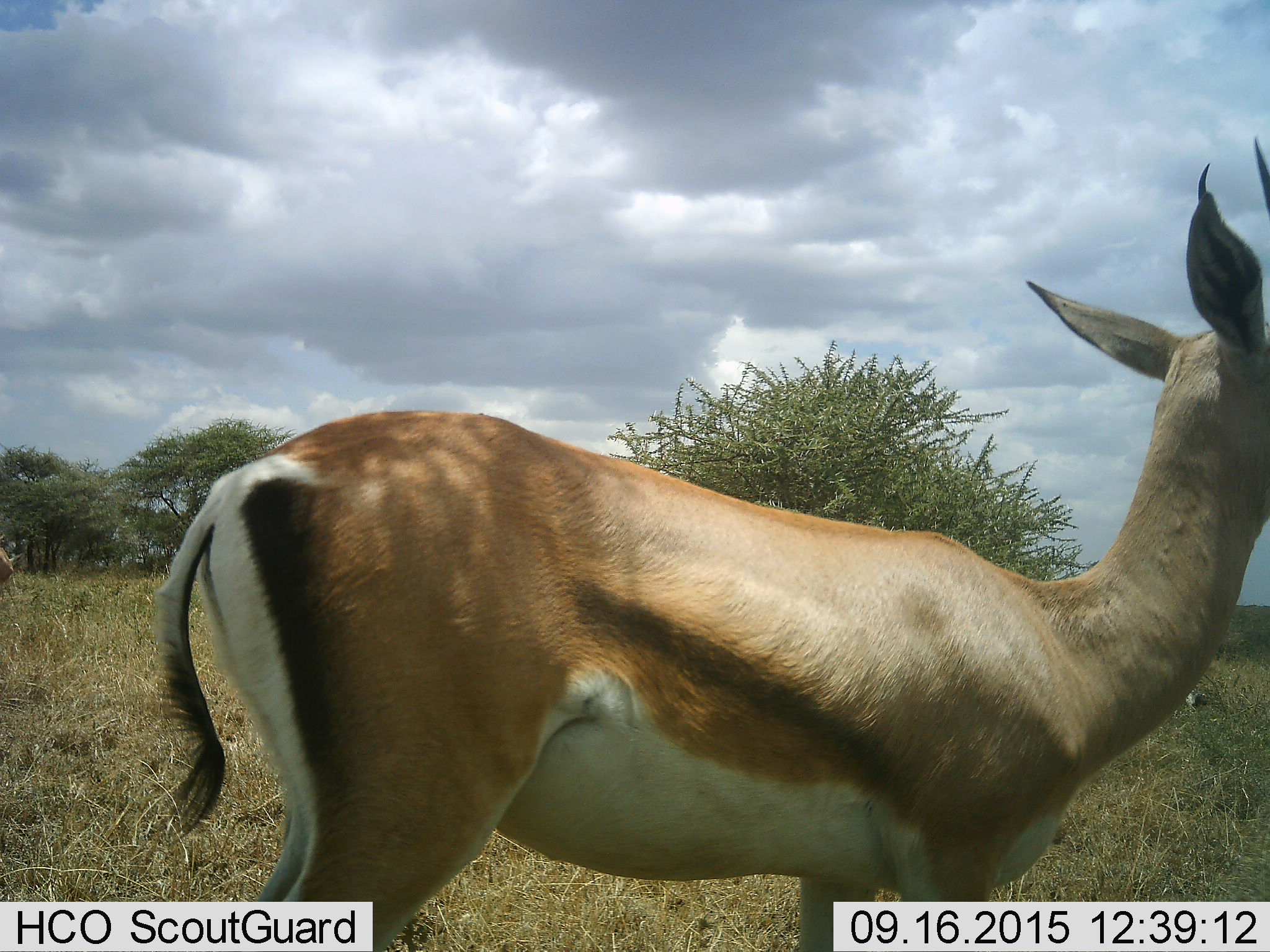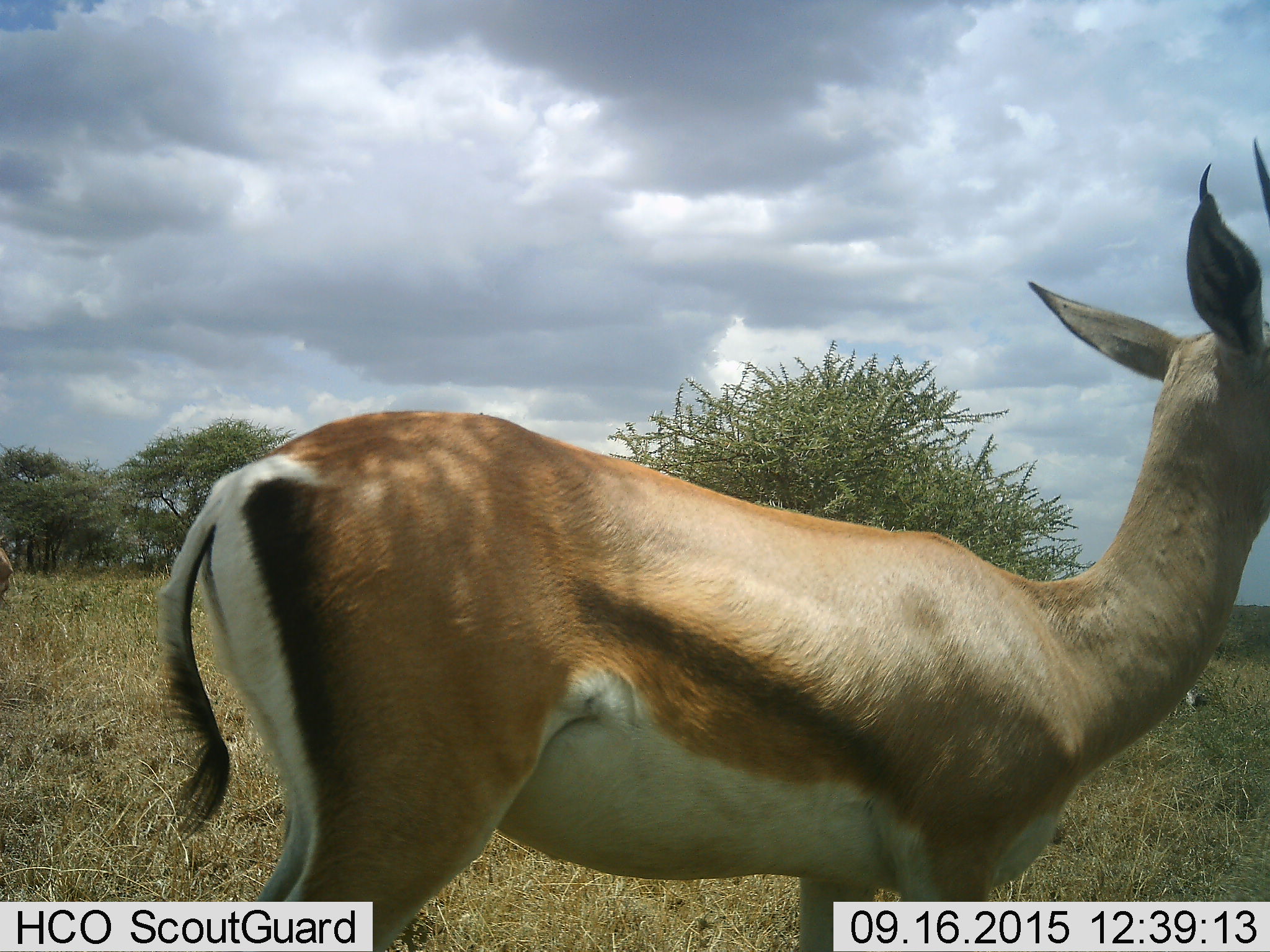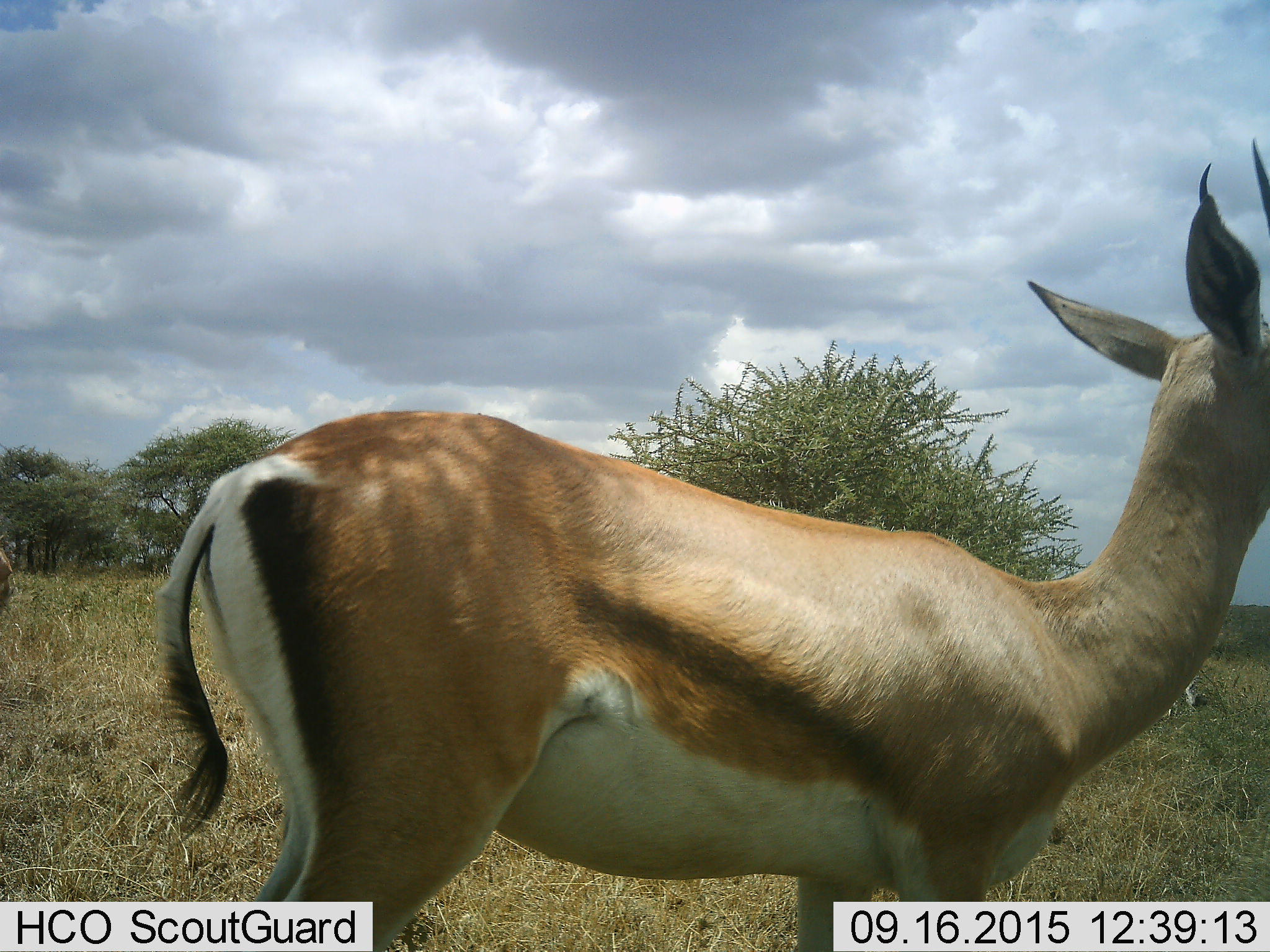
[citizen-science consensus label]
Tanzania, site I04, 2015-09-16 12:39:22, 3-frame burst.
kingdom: Animalia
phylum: Chordata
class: Mammalia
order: Artiodactyla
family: Bovidae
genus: Eudorcas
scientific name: Eudorcas thomsonii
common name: thomson's gazelle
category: gazellethomsons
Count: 1.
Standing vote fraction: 90%.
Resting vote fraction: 10%.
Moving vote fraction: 0%.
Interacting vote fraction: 0%.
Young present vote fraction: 0%.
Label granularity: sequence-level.